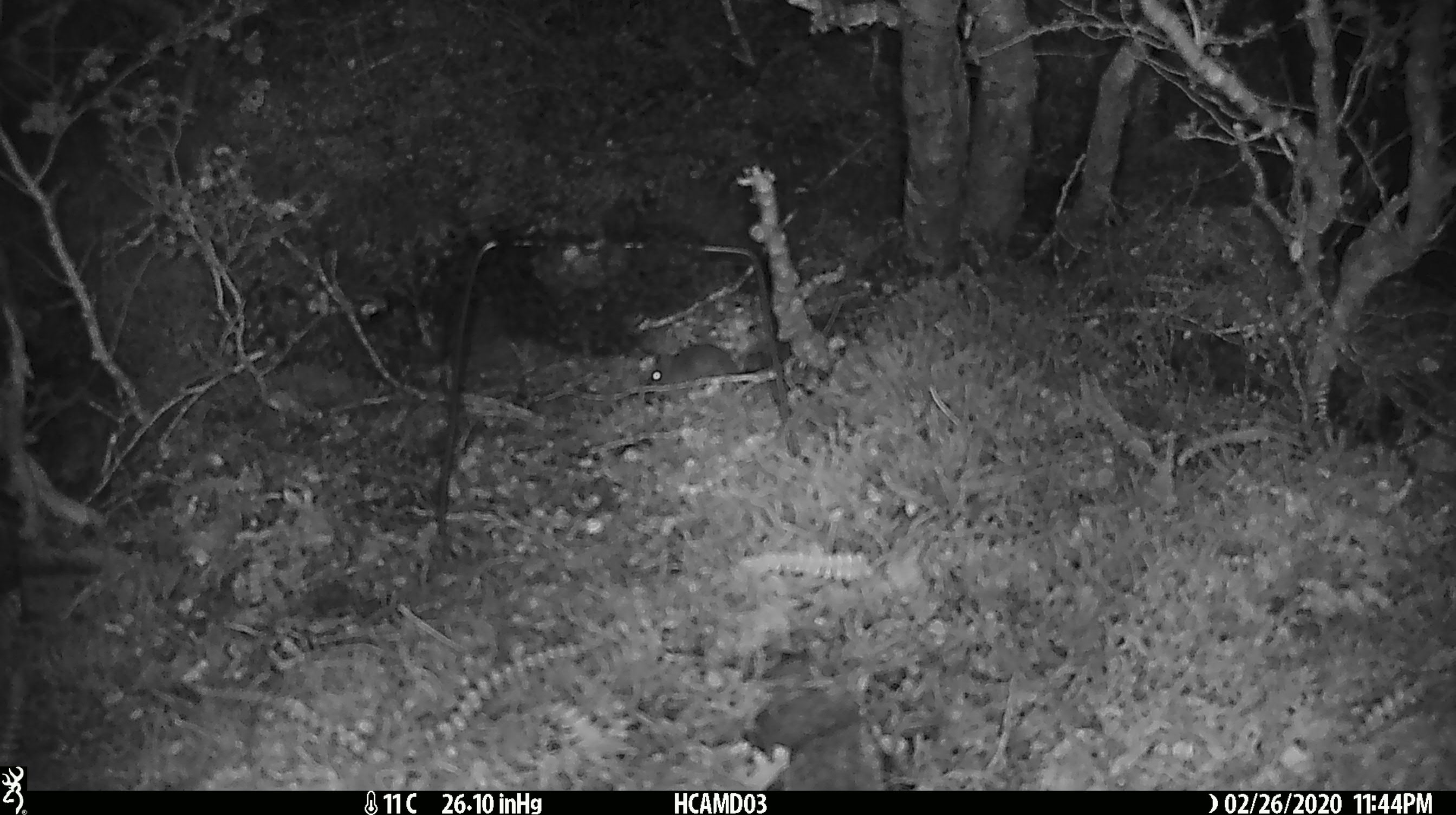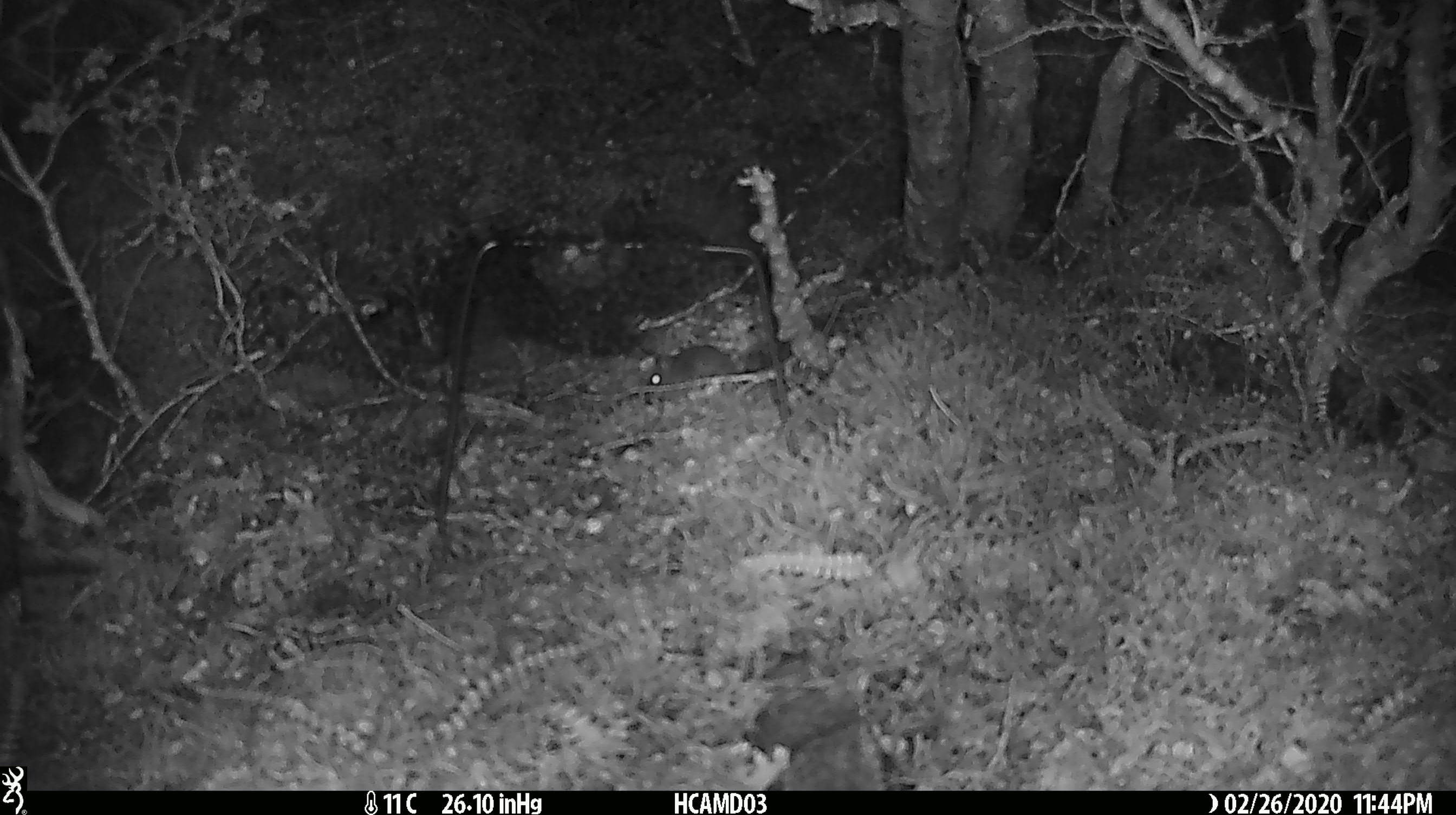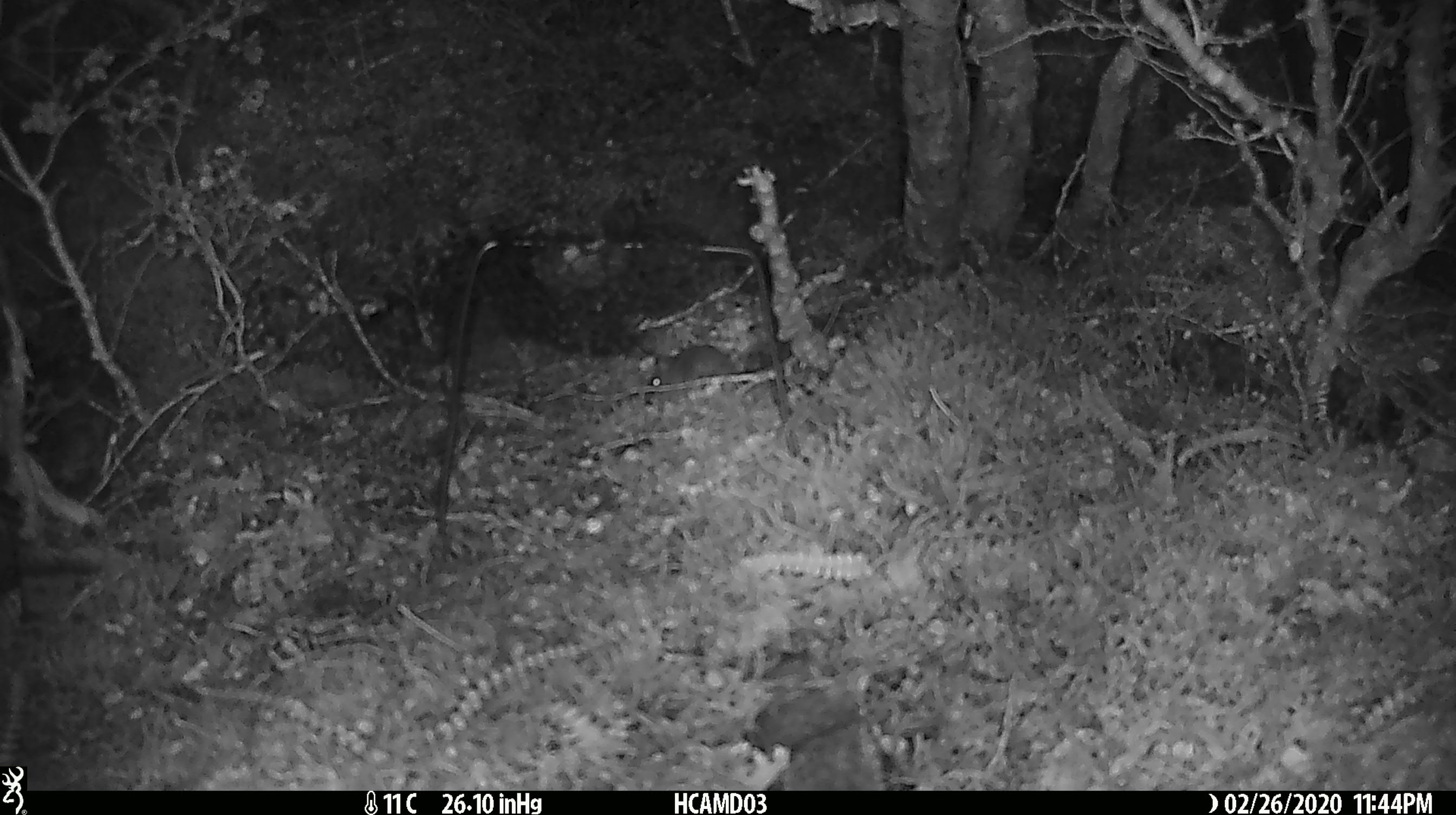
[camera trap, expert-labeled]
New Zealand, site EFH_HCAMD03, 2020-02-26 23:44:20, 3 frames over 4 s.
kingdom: Animalia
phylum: Chordata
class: Mammalia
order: Rodentia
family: Muridae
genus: Mus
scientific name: Mus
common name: mouse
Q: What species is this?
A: Mouse (Mus).